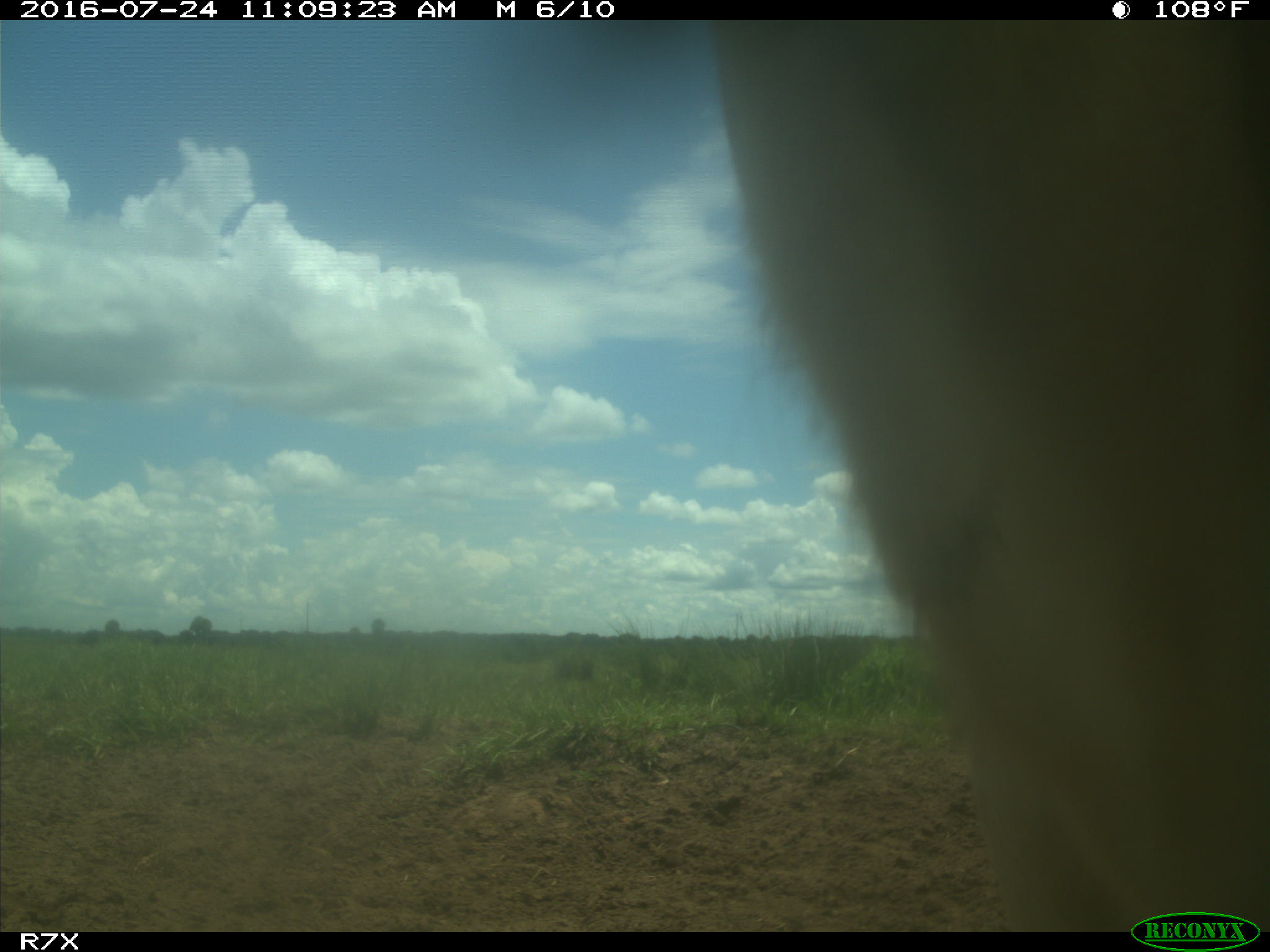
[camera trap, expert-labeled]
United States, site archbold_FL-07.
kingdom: Animalia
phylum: Chordata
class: Mammalia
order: Artiodactyla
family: Bovidae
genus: Bos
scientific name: Bos taurus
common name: domestic cow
Bos taurus (domestic cow).